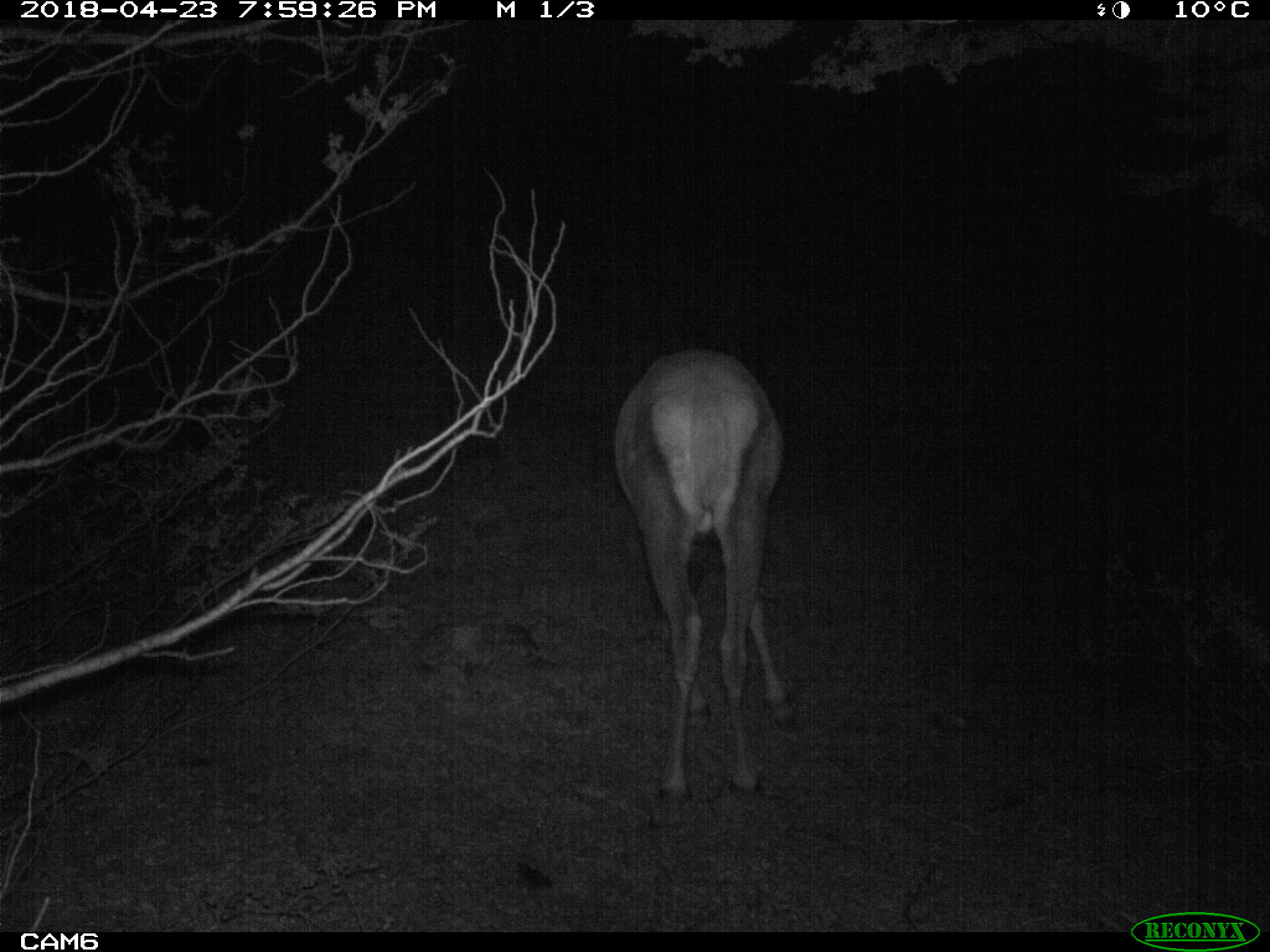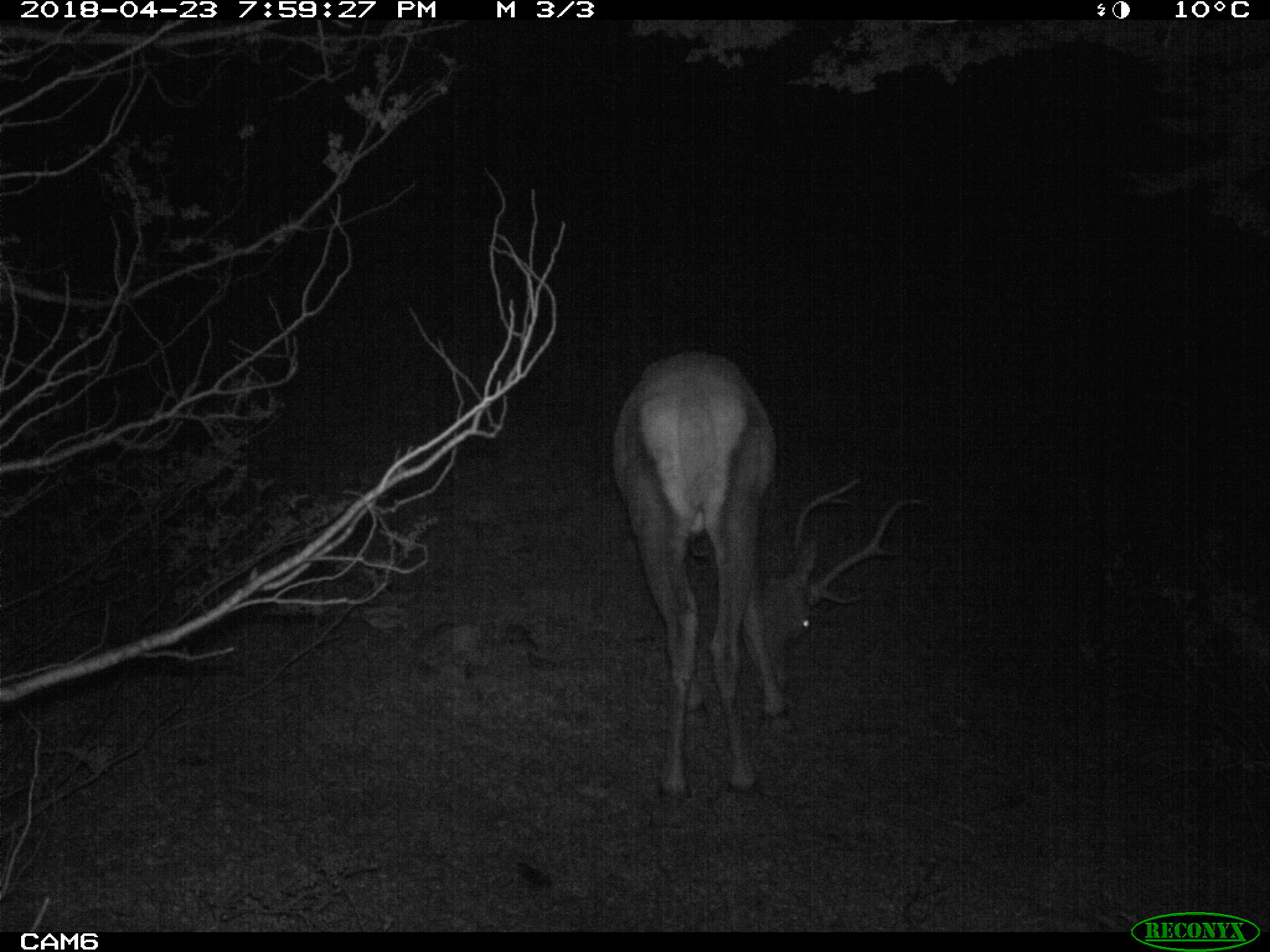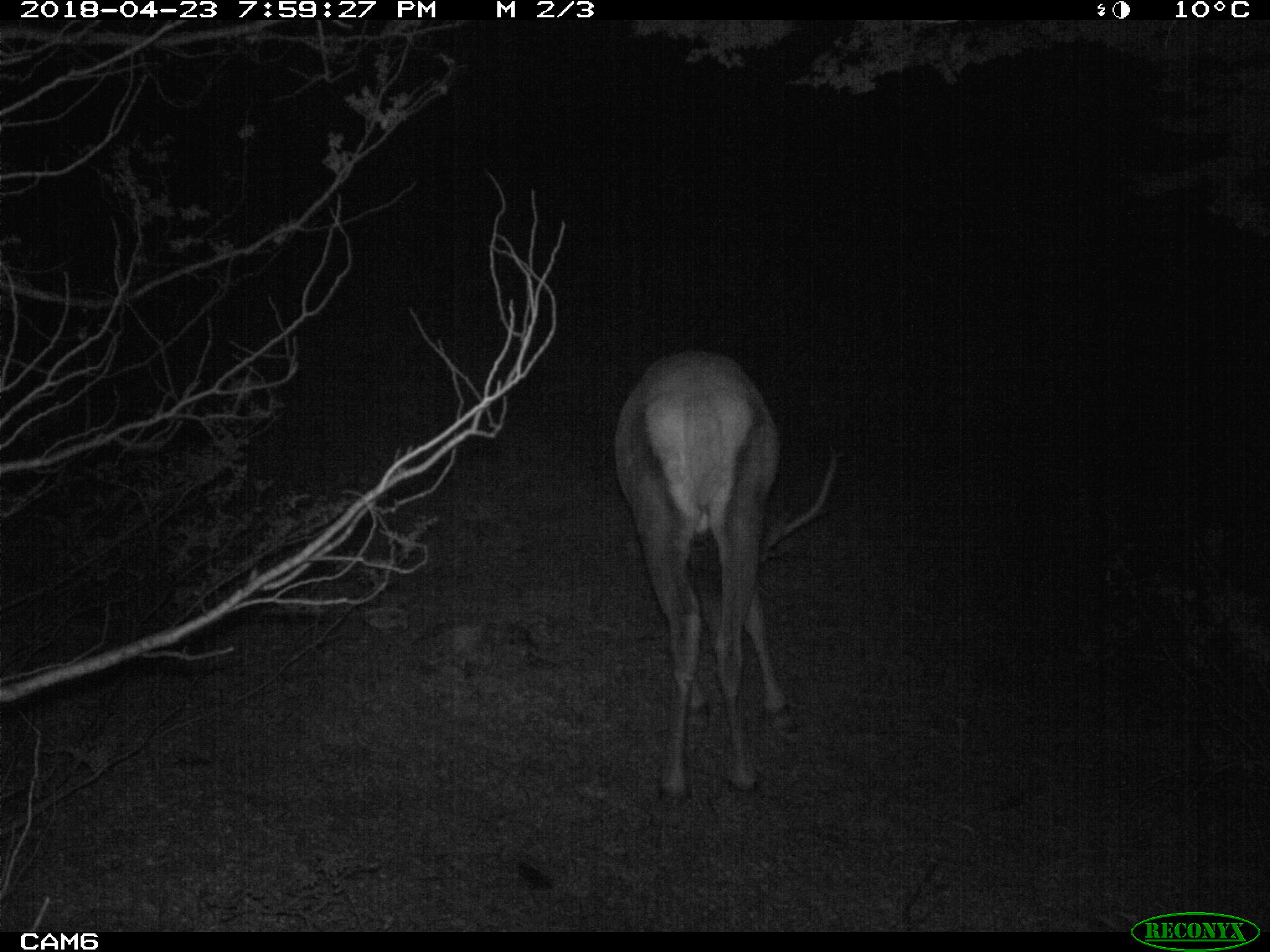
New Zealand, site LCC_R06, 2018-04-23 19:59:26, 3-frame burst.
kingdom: Animalia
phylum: Chordata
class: Mammalia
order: Artiodactyla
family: Cervidae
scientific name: Cervidae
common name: deer